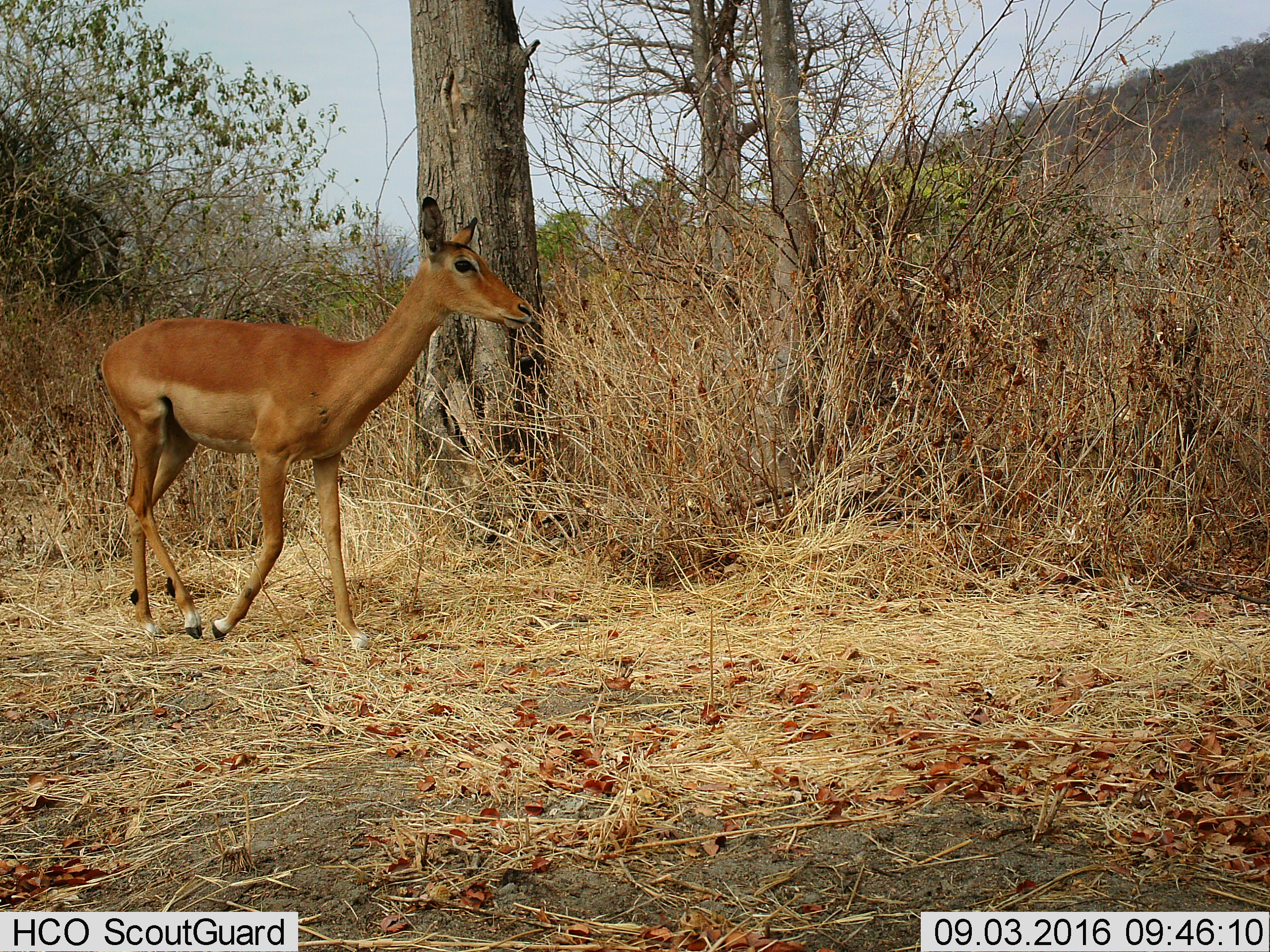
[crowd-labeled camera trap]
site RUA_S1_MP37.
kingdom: Animalia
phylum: Chordata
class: Mammalia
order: Artiodactyla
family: Bovidae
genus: Aepyceros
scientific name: Aepyceros melampus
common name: impala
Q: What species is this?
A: Impala (Aepyceros melampus).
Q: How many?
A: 1.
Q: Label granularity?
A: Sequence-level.